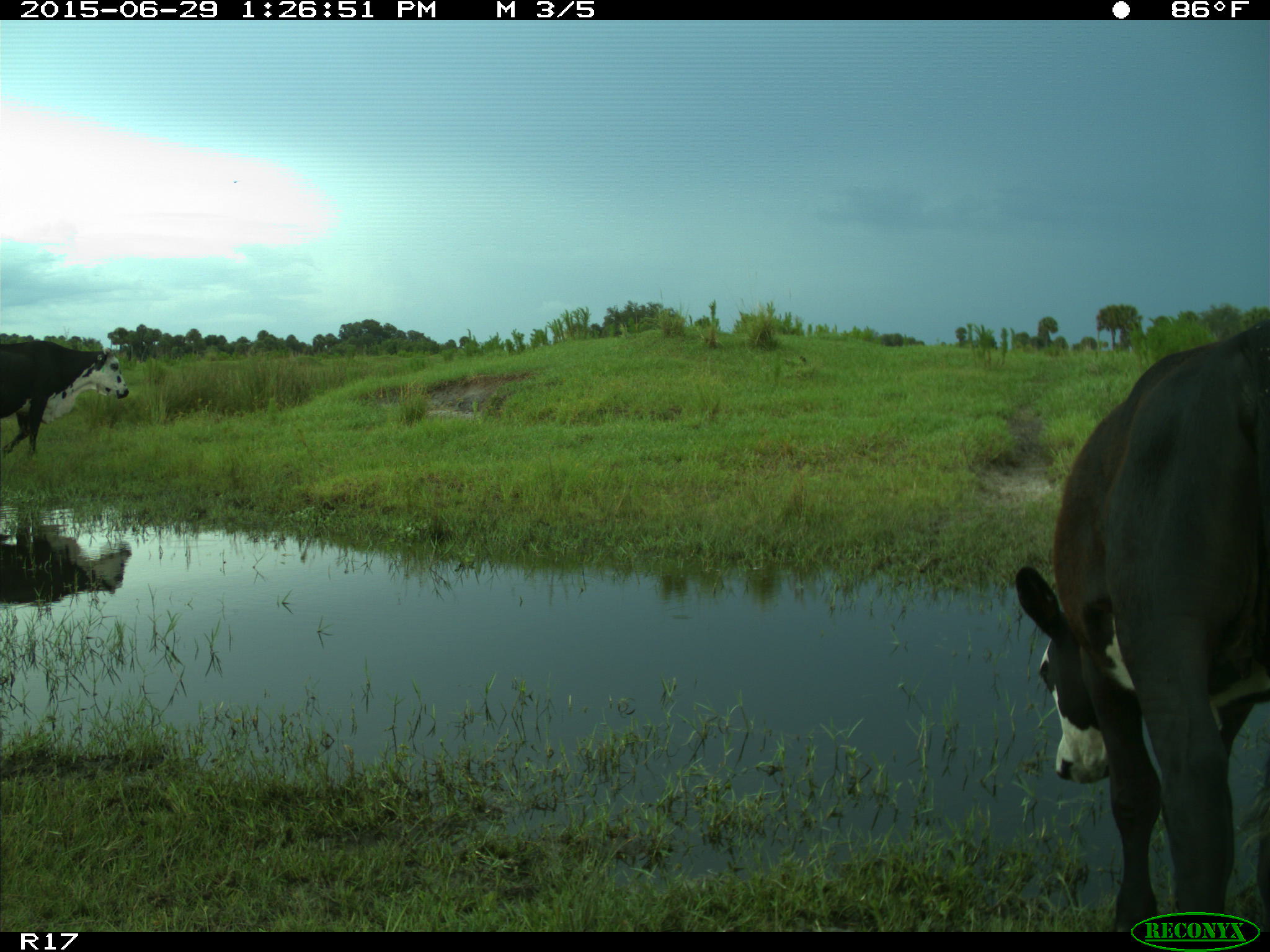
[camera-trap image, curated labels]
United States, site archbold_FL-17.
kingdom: Animalia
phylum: Chordata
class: Mammalia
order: Artiodactyla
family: Bovidae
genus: Bos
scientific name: Bos taurus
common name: domestic cow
Bos taurus (domestic cow).